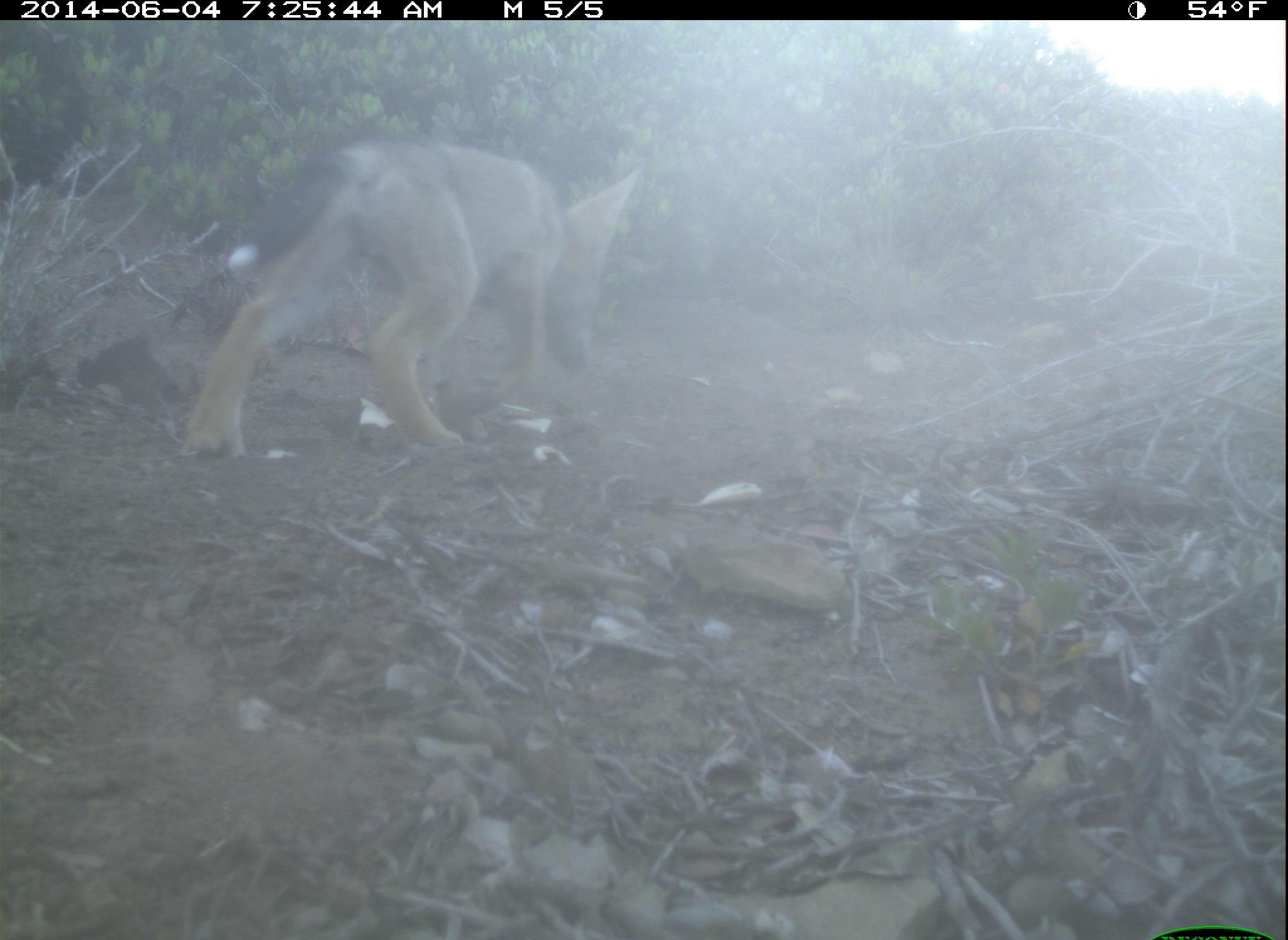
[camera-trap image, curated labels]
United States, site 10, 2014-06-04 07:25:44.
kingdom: Animalia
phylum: Chordata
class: Mammalia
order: Carnivora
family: Canidae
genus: Urocyon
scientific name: Urocyon cinereoargenteus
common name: gray fox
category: fox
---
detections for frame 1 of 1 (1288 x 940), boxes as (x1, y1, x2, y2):
fox: (181, 137, 642, 458)